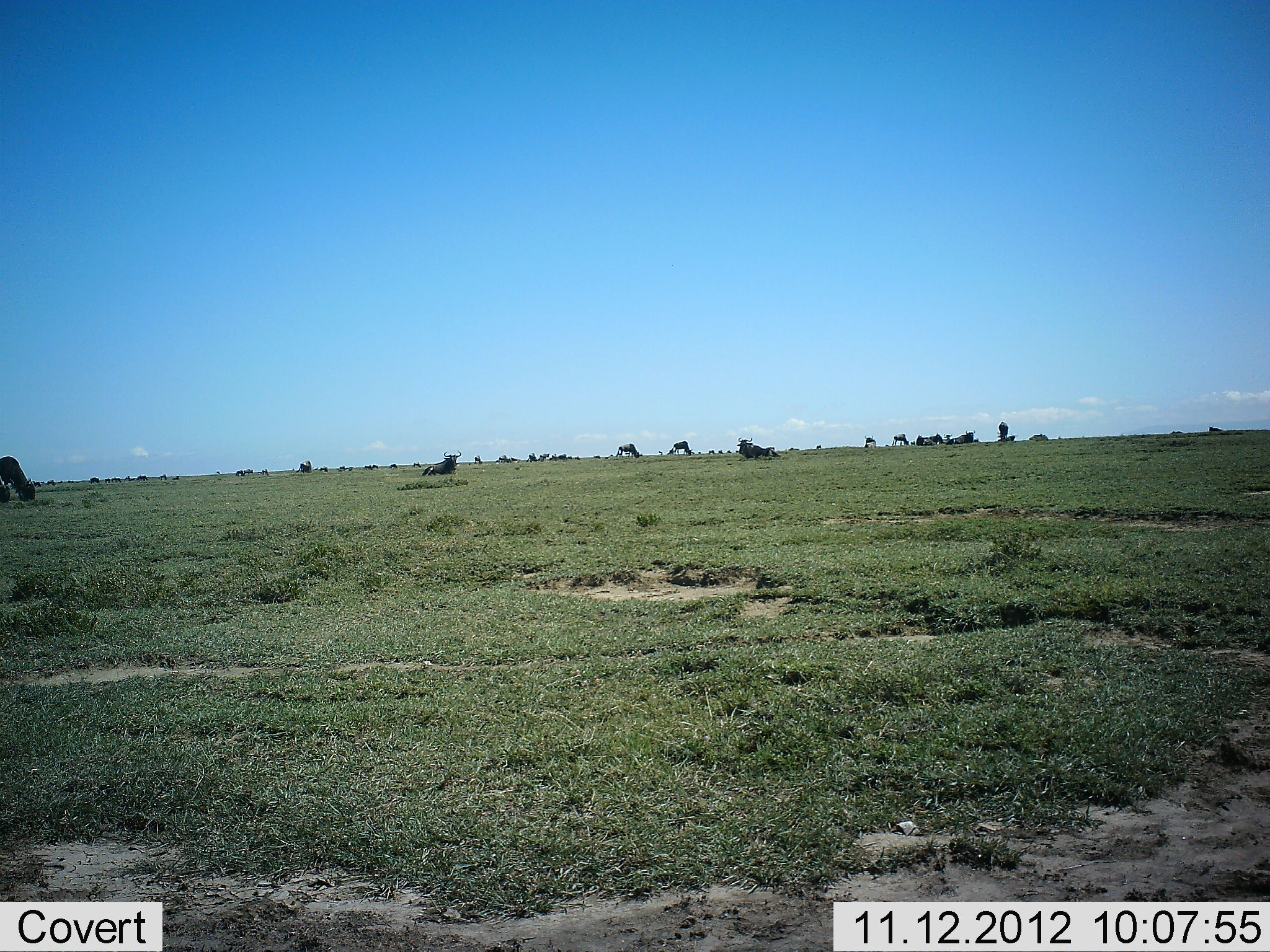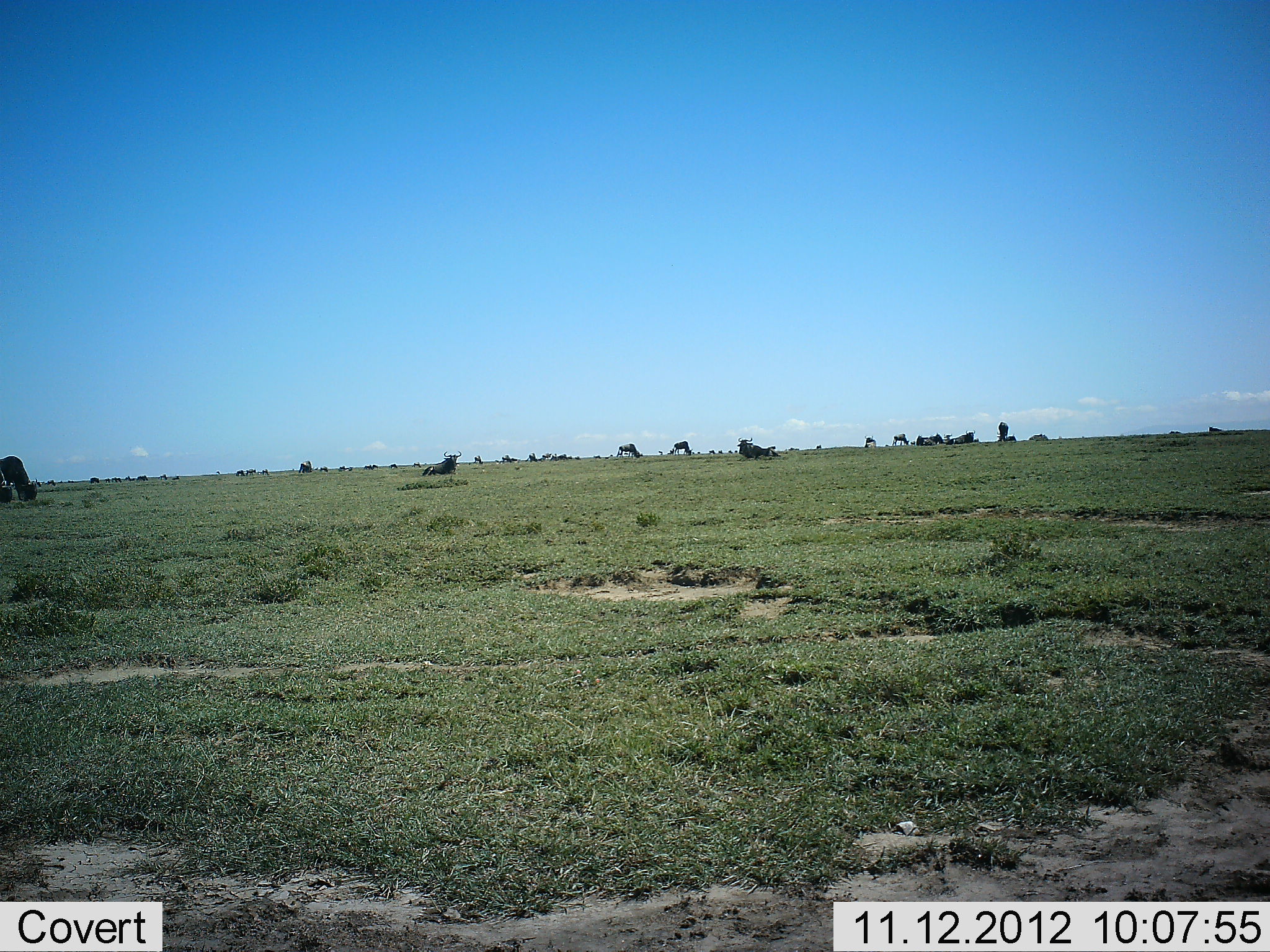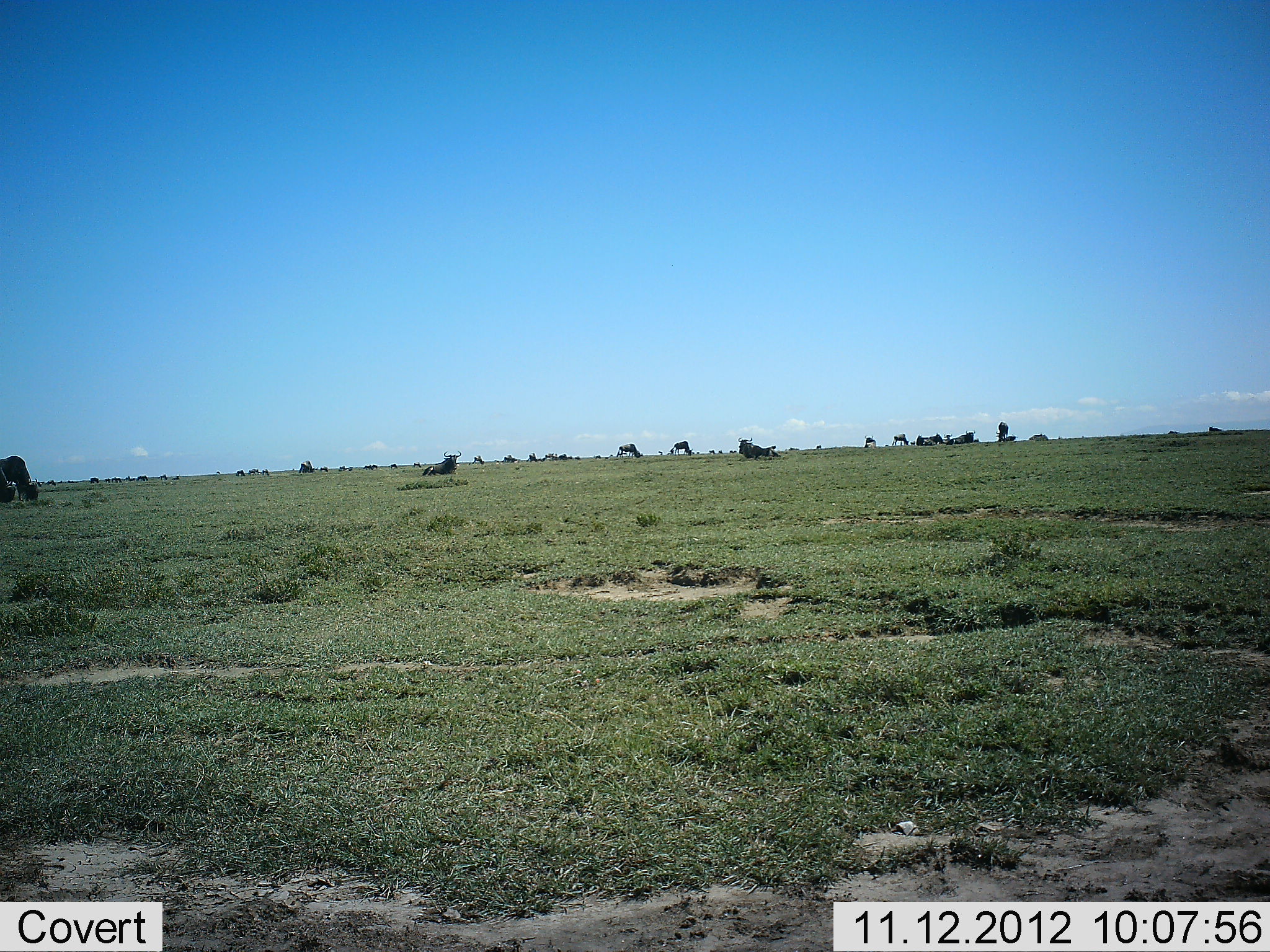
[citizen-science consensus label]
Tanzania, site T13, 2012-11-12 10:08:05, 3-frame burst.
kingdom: Animalia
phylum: Chordata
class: Mammalia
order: Artiodactyla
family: Bovidae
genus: Connochaetes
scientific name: Connochaetes taurinus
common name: blue wildebeest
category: wildebeest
Wildebeest (blue wildebeest) (Connochaetes taurinus), count 11-50. Behavior (volunteer vote fractions): standing 40%, resting 70%, moving 30%, interacting 0%. Young present (vote fraction): 0%. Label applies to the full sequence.